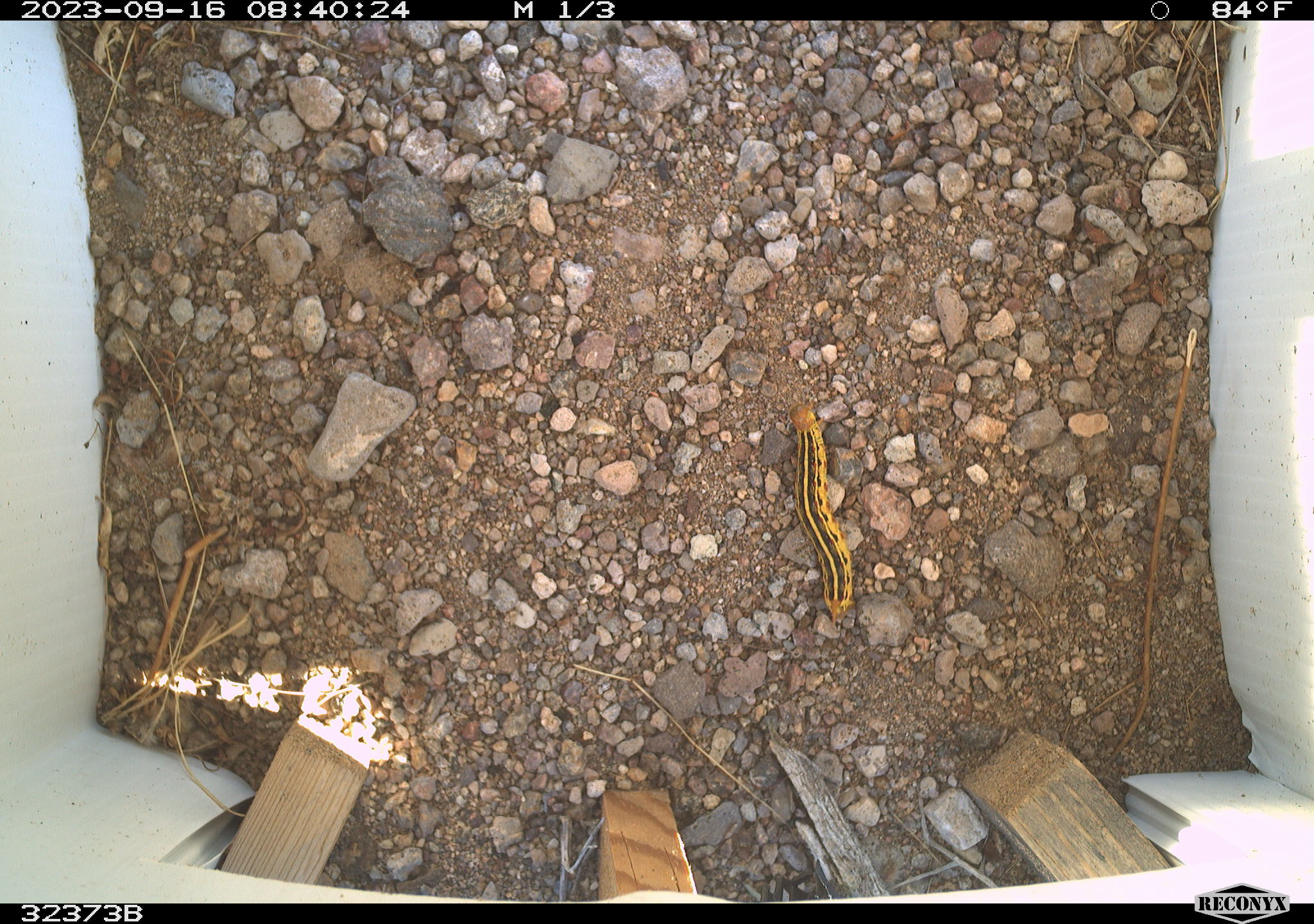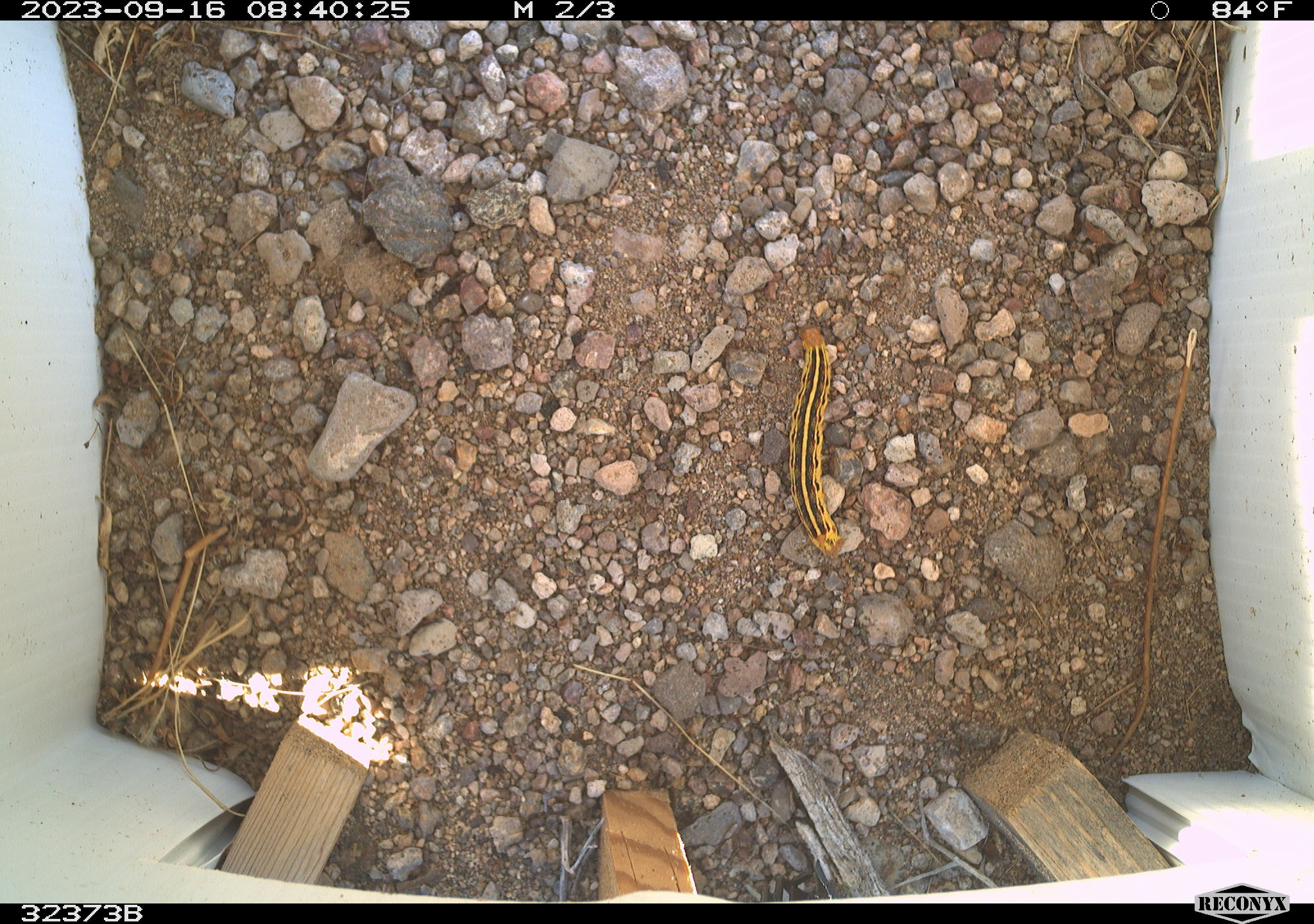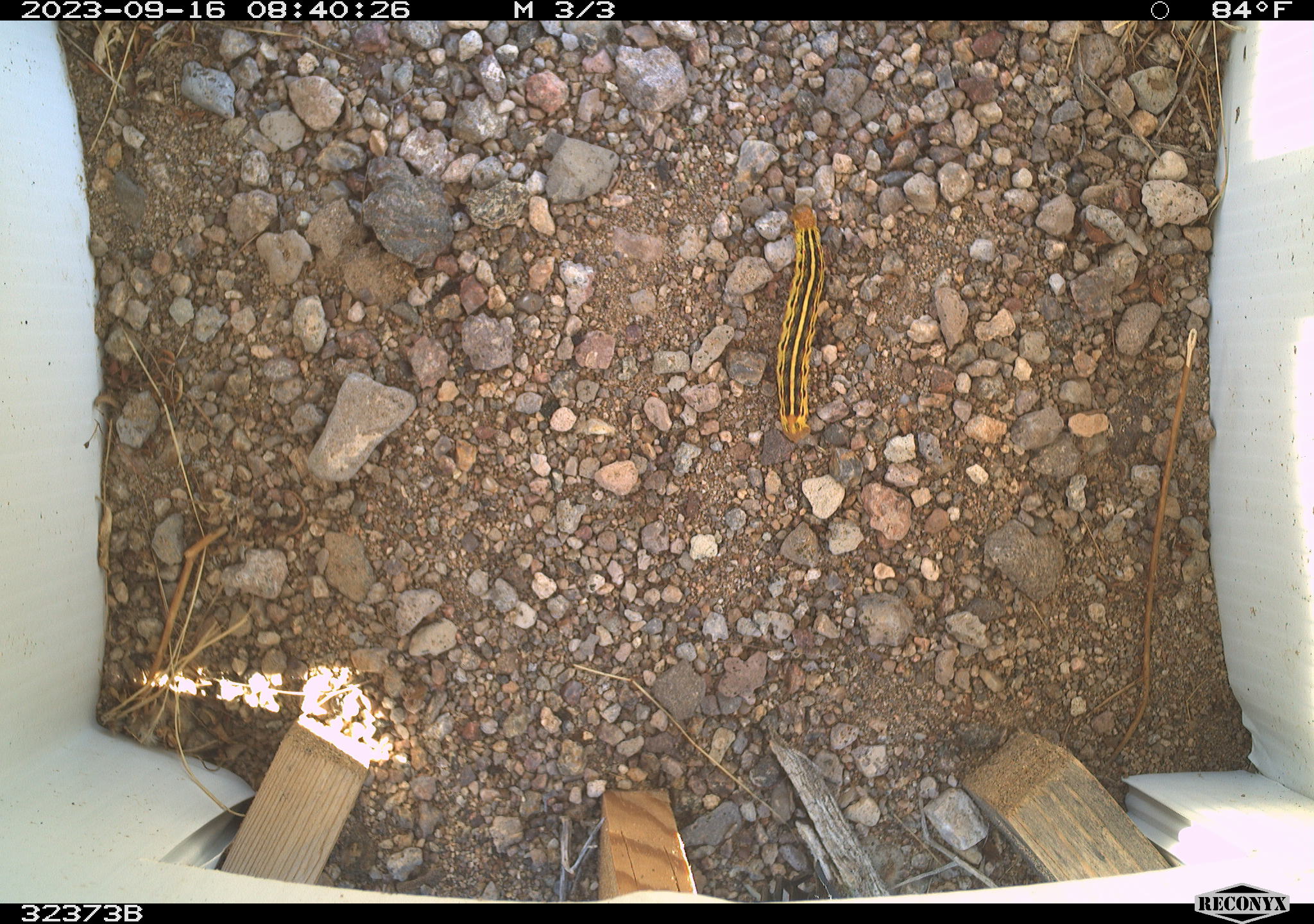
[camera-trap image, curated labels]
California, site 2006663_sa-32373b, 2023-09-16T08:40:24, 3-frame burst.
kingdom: Animalia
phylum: Arthropoda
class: Insecta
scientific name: Insecta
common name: insect